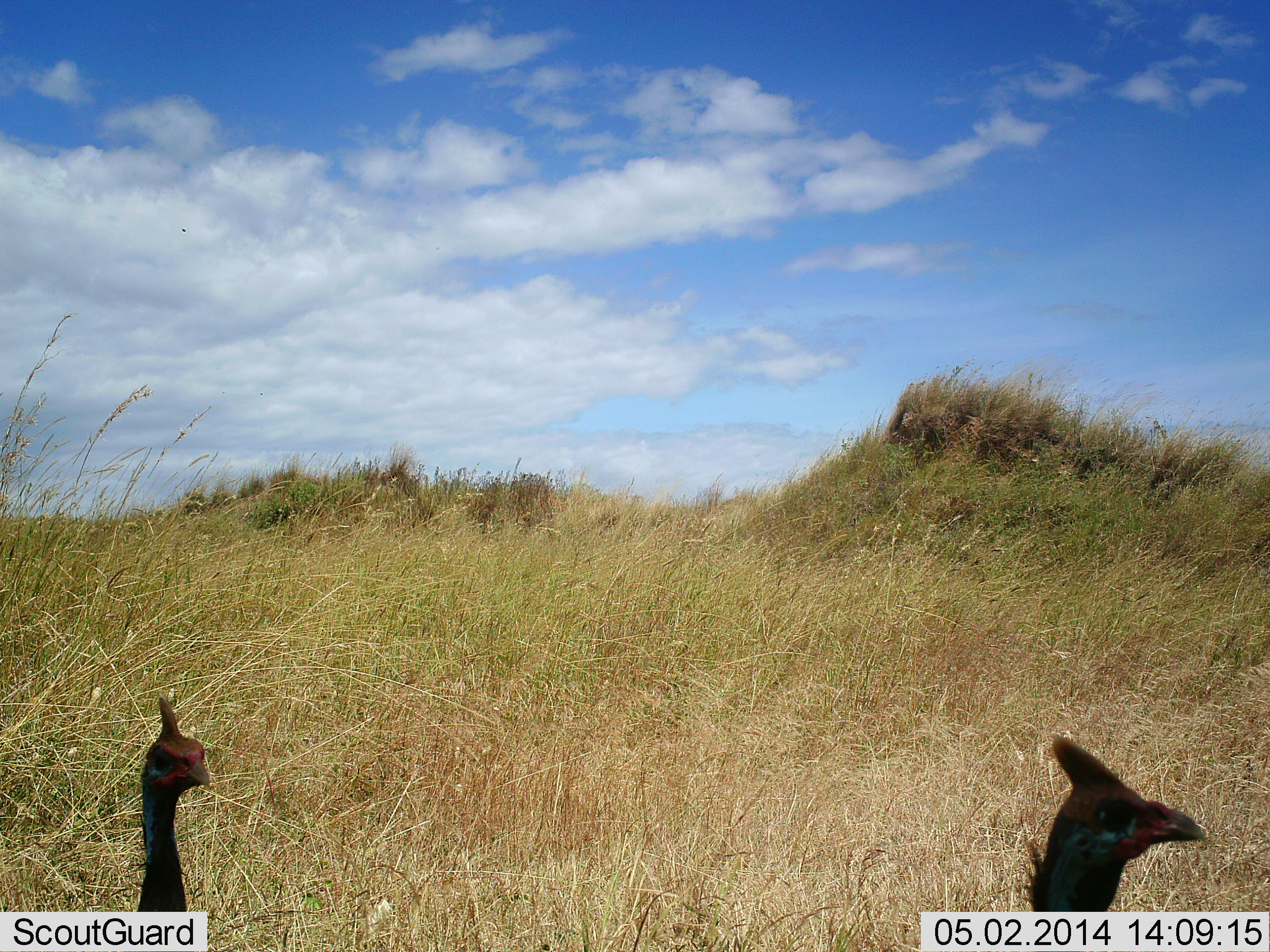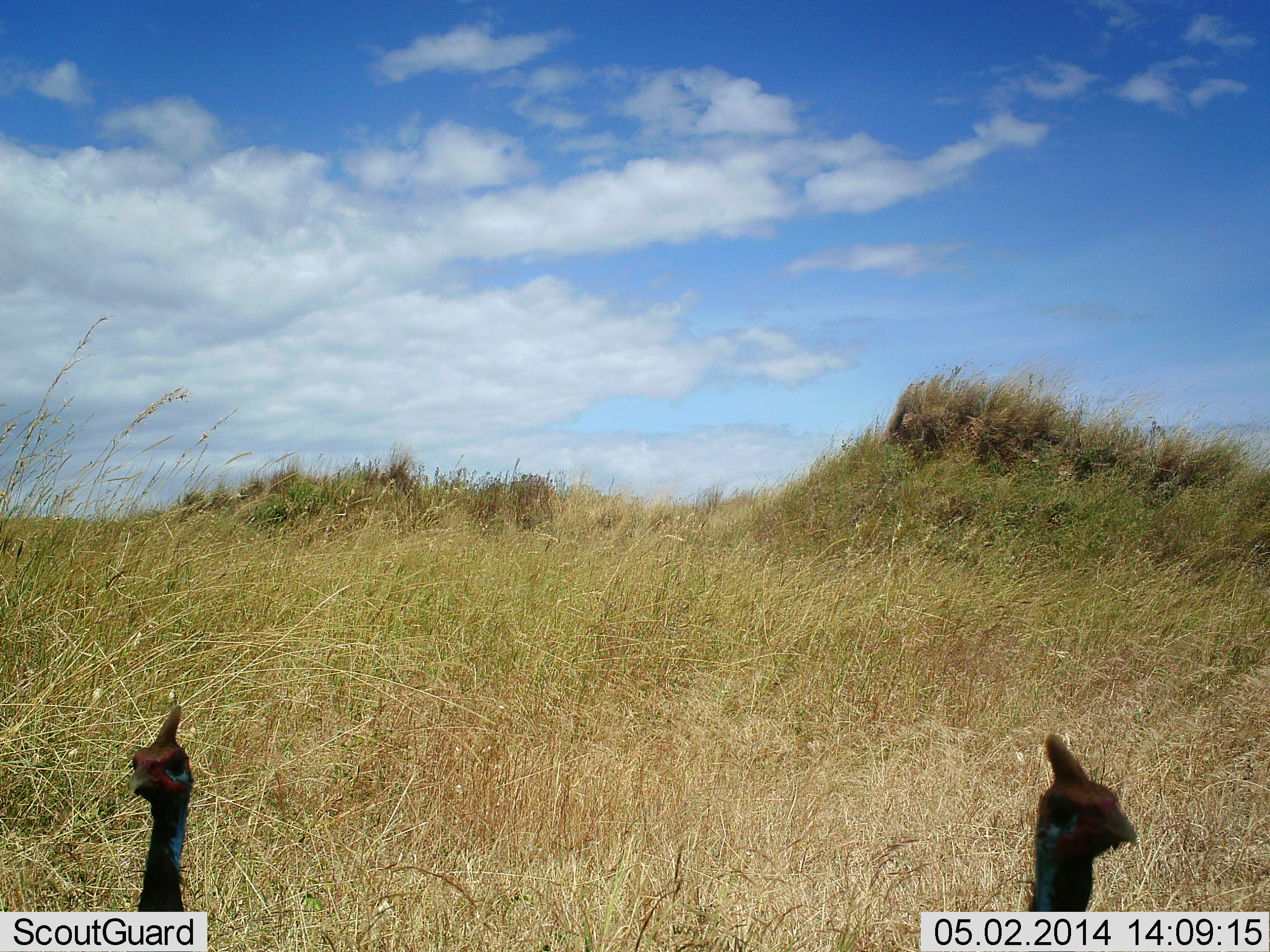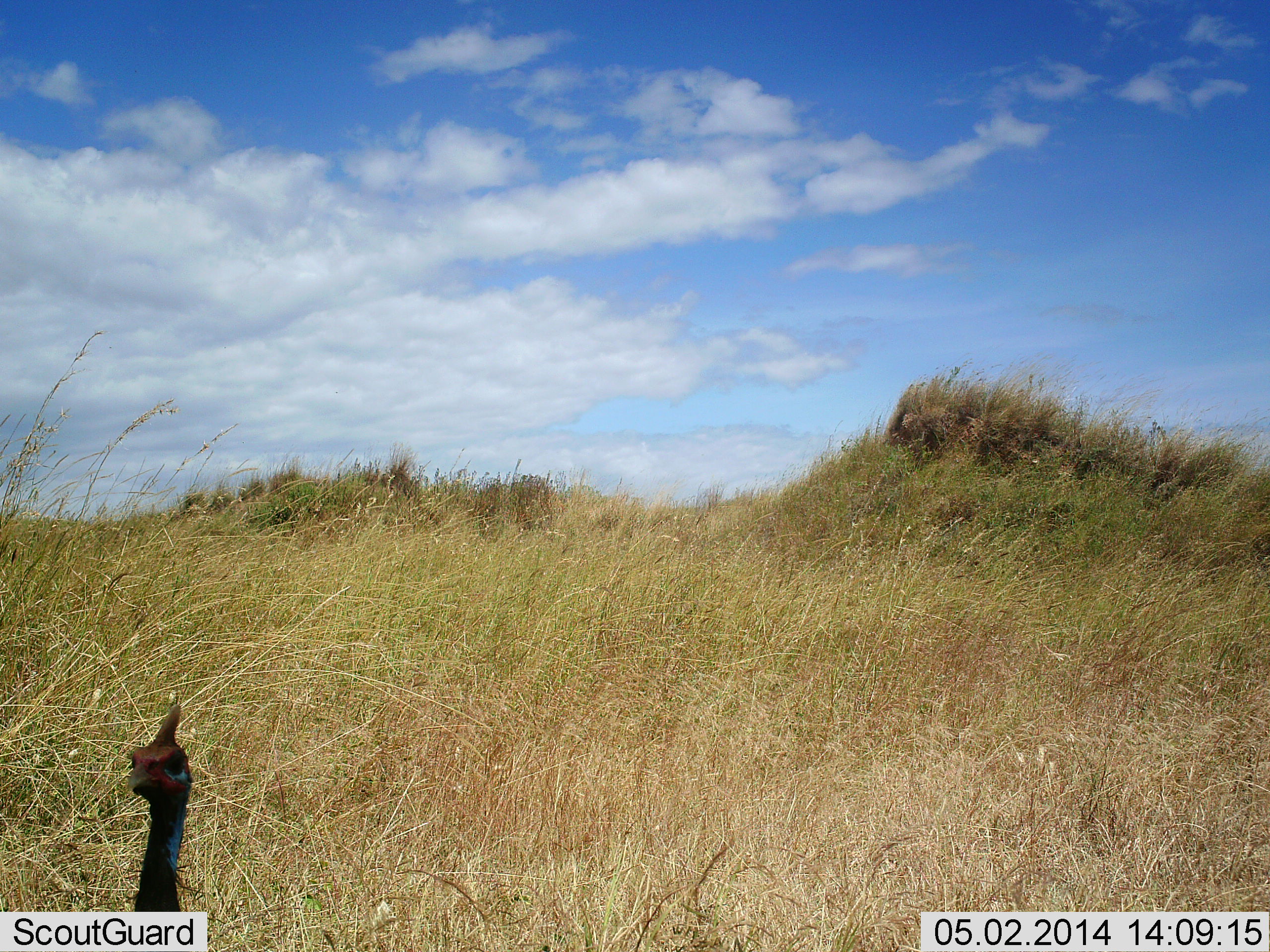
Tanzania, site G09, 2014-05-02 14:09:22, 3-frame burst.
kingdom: Animalia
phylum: Chordata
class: Aves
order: Galliformes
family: Numididae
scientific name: Numididae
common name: guinea fowl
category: guineafowl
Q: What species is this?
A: Guineafowl (guinea fowl) (Numididae).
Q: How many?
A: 2.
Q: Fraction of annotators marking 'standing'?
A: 100%.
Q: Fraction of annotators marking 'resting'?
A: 0%.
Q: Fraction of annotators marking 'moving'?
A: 10%.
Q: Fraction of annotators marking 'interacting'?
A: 0%.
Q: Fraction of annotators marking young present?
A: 0%.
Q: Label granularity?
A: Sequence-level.